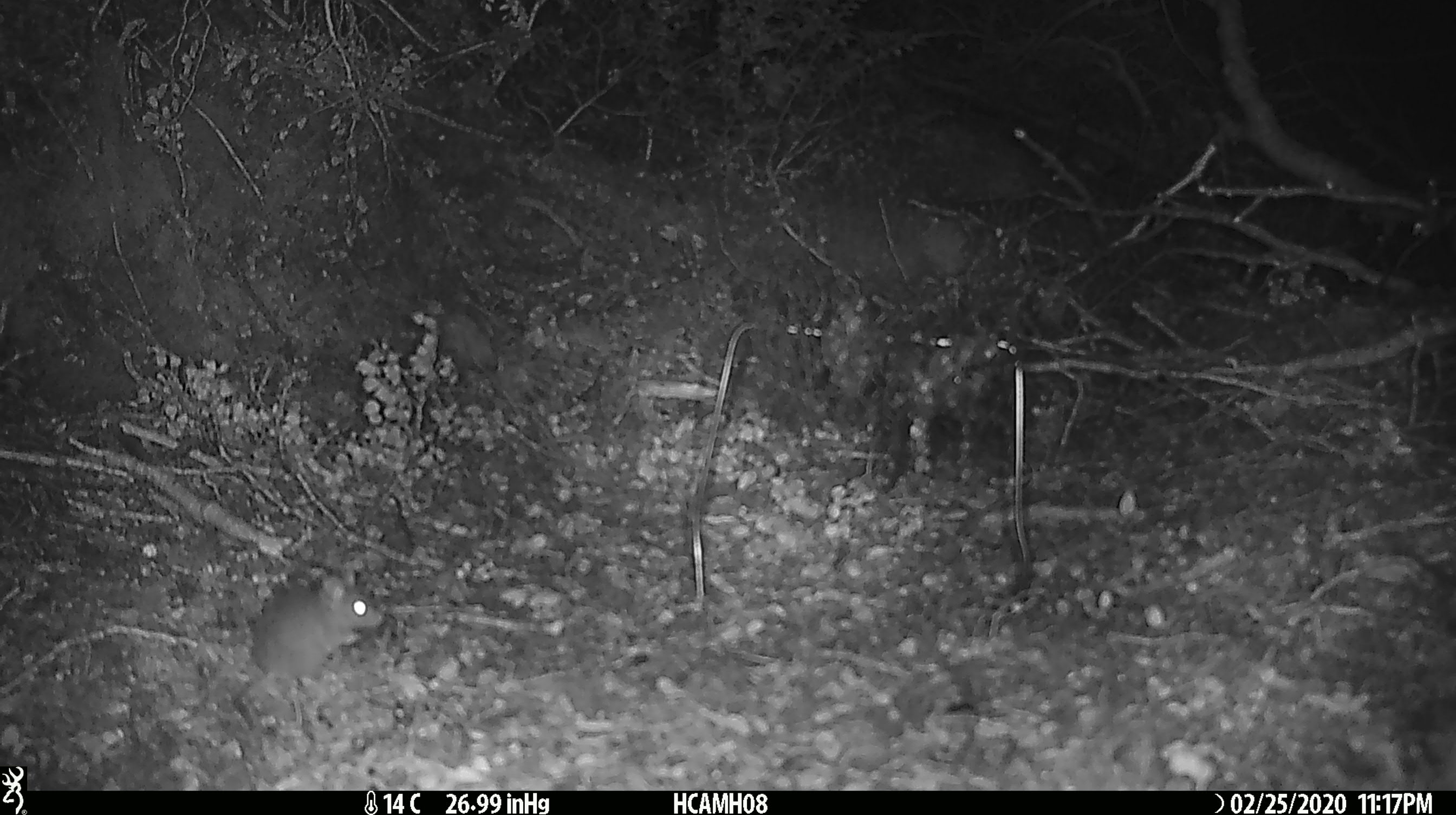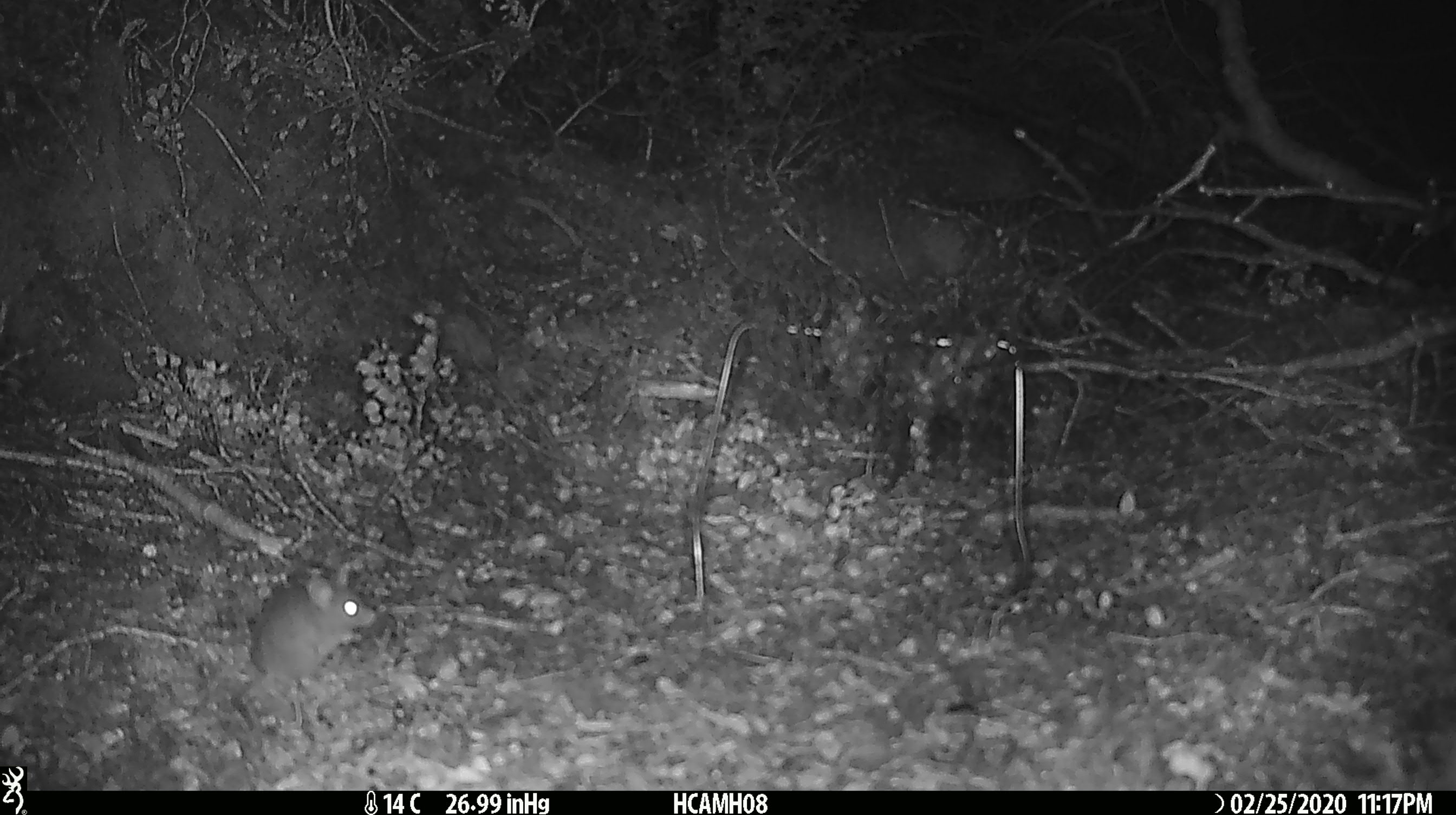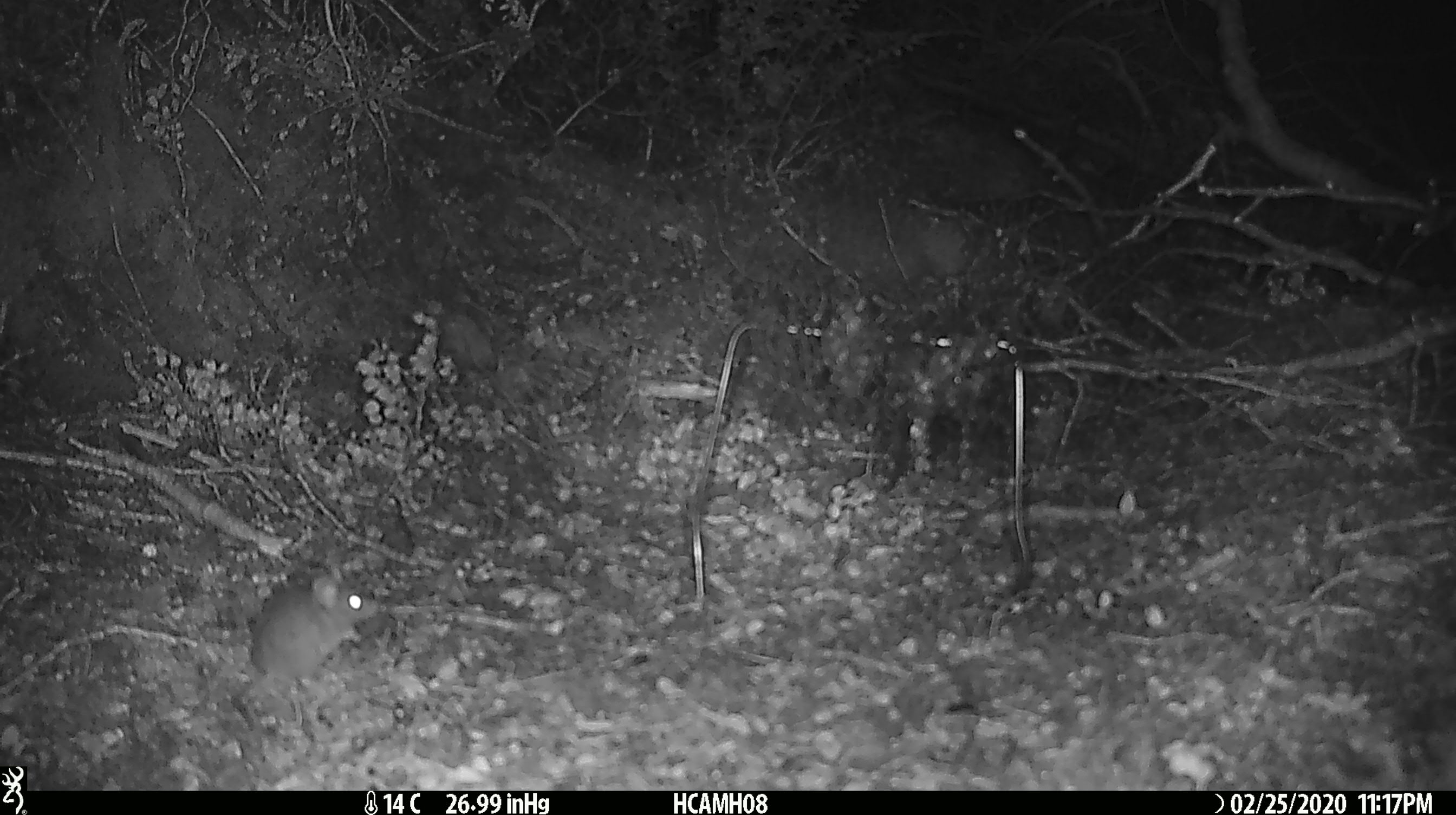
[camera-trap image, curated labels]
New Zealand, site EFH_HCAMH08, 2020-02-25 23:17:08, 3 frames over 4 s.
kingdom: Animalia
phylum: Chordata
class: Mammalia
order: Rodentia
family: Muridae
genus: Mus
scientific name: Mus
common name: mouse